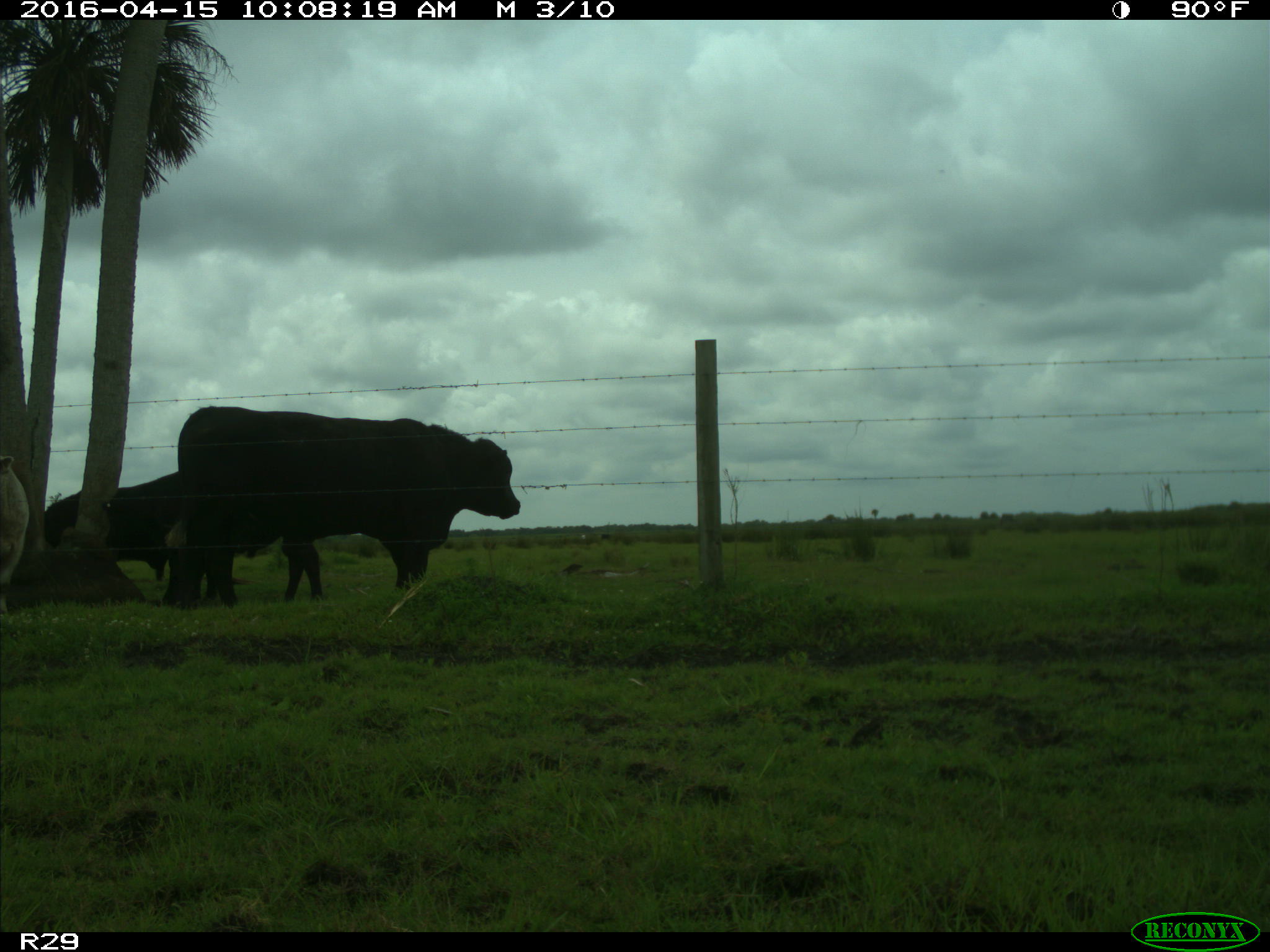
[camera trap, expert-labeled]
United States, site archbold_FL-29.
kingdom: Animalia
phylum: Chordata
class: Mammalia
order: Artiodactyla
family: Bovidae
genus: Bos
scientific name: Bos taurus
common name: domestic cow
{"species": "Bos taurus (domestic cow)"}